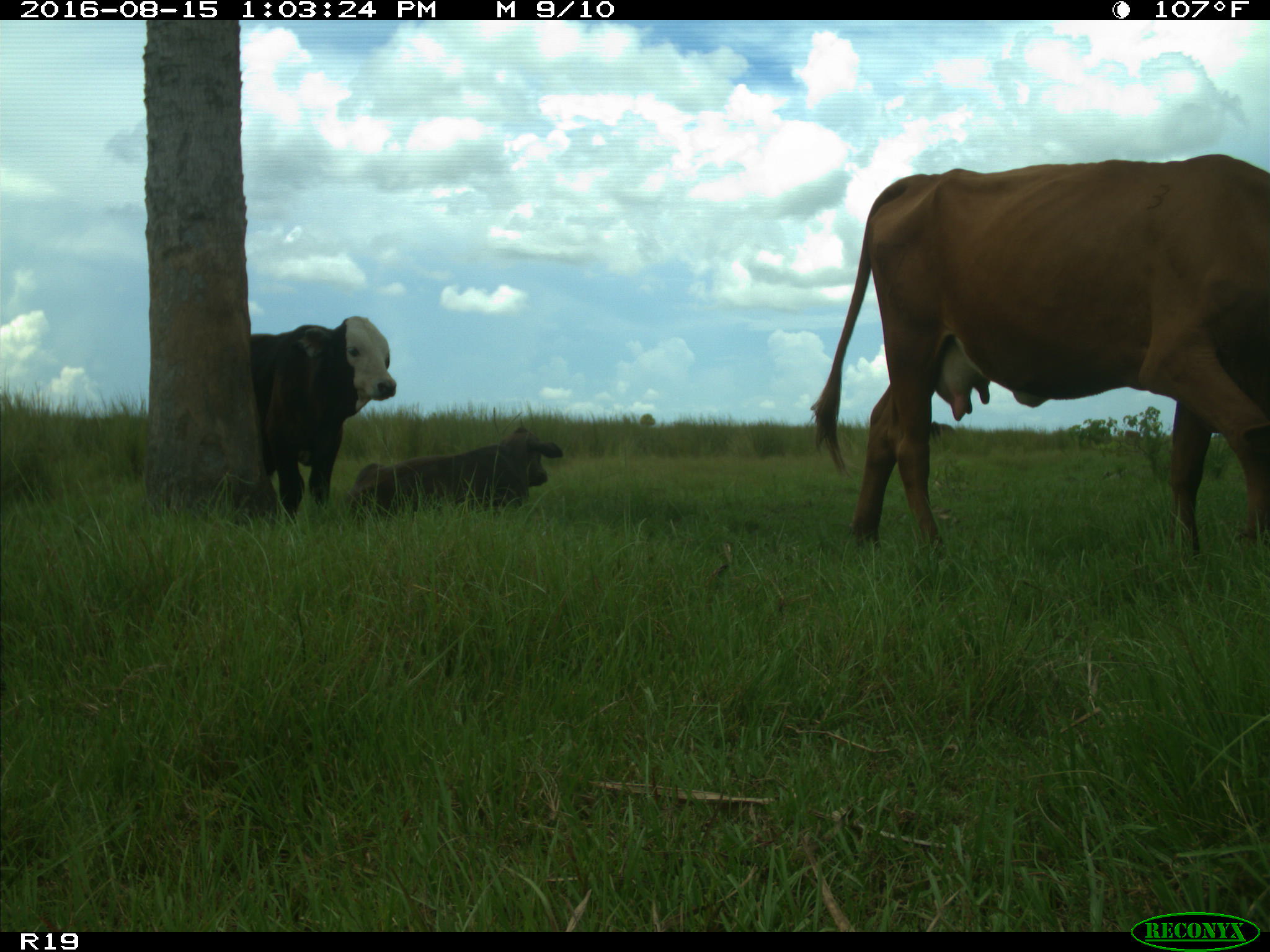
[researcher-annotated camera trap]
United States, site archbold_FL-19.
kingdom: Animalia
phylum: Chordata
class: Mammalia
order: Artiodactyla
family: Bovidae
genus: Bos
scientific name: Bos taurus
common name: domestic cow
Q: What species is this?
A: Bos taurus (domestic cow).